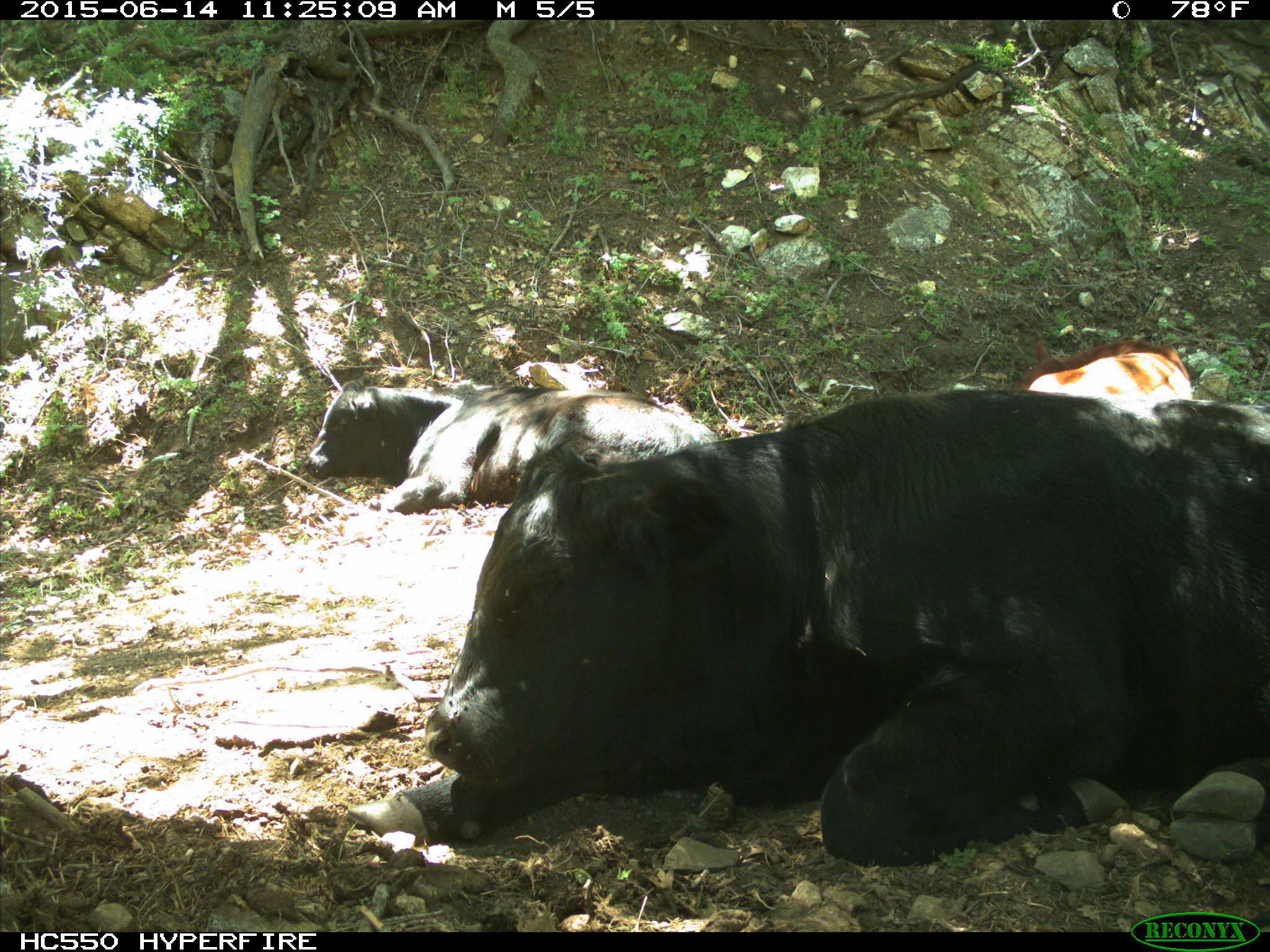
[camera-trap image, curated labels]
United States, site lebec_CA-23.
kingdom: Animalia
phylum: Chordata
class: Mammalia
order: Artiodactyla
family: Bovidae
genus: Bos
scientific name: Bos taurus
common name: domestic cow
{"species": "Bos taurus (domestic cow)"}